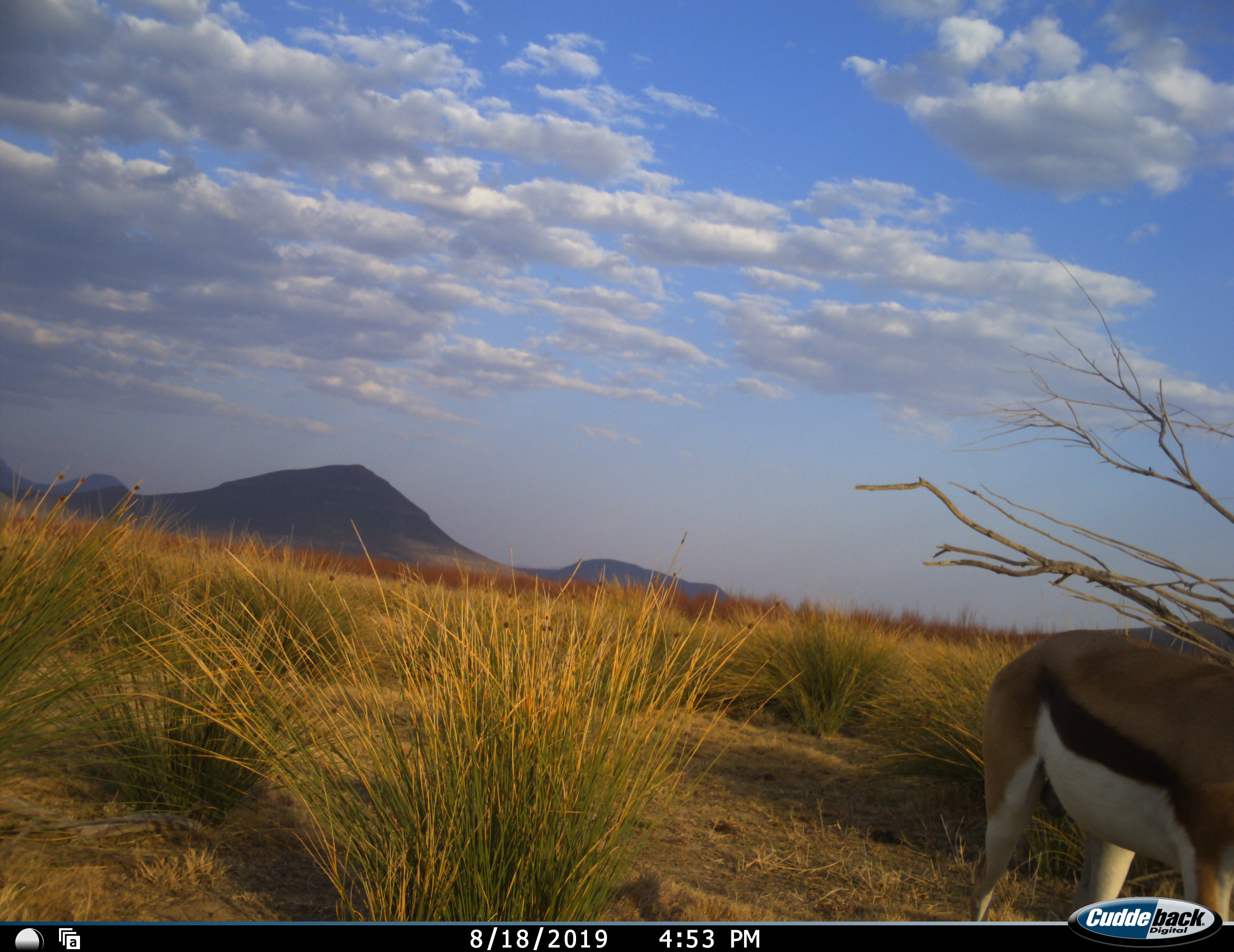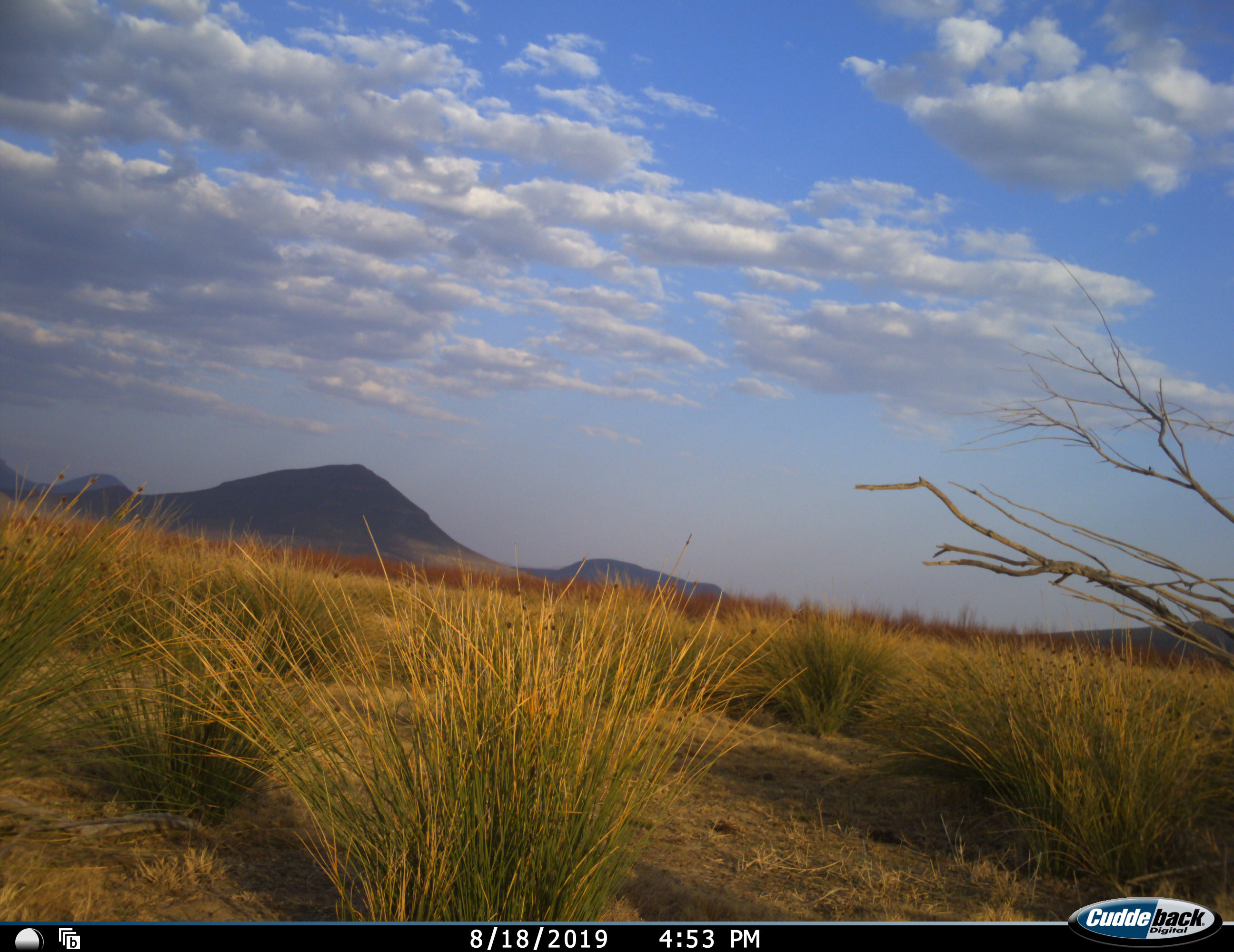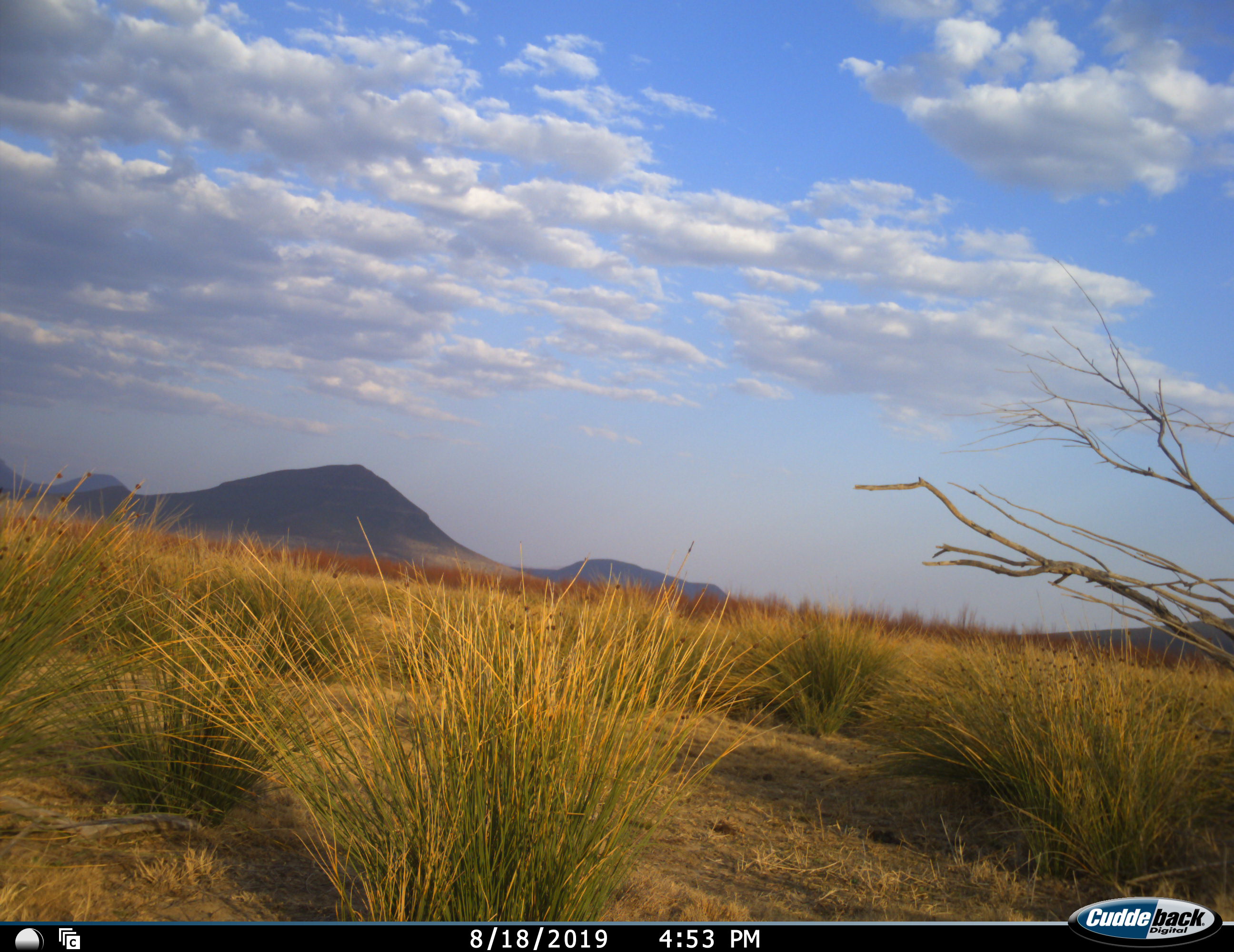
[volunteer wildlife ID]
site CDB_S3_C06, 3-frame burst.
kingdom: Animalia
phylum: Chordata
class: Mammalia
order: Artiodactyla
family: Bovidae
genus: Antidorcas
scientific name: Antidorcas marsupialis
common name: springbok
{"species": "springbok (Antidorcas marsupialis)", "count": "1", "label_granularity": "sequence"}